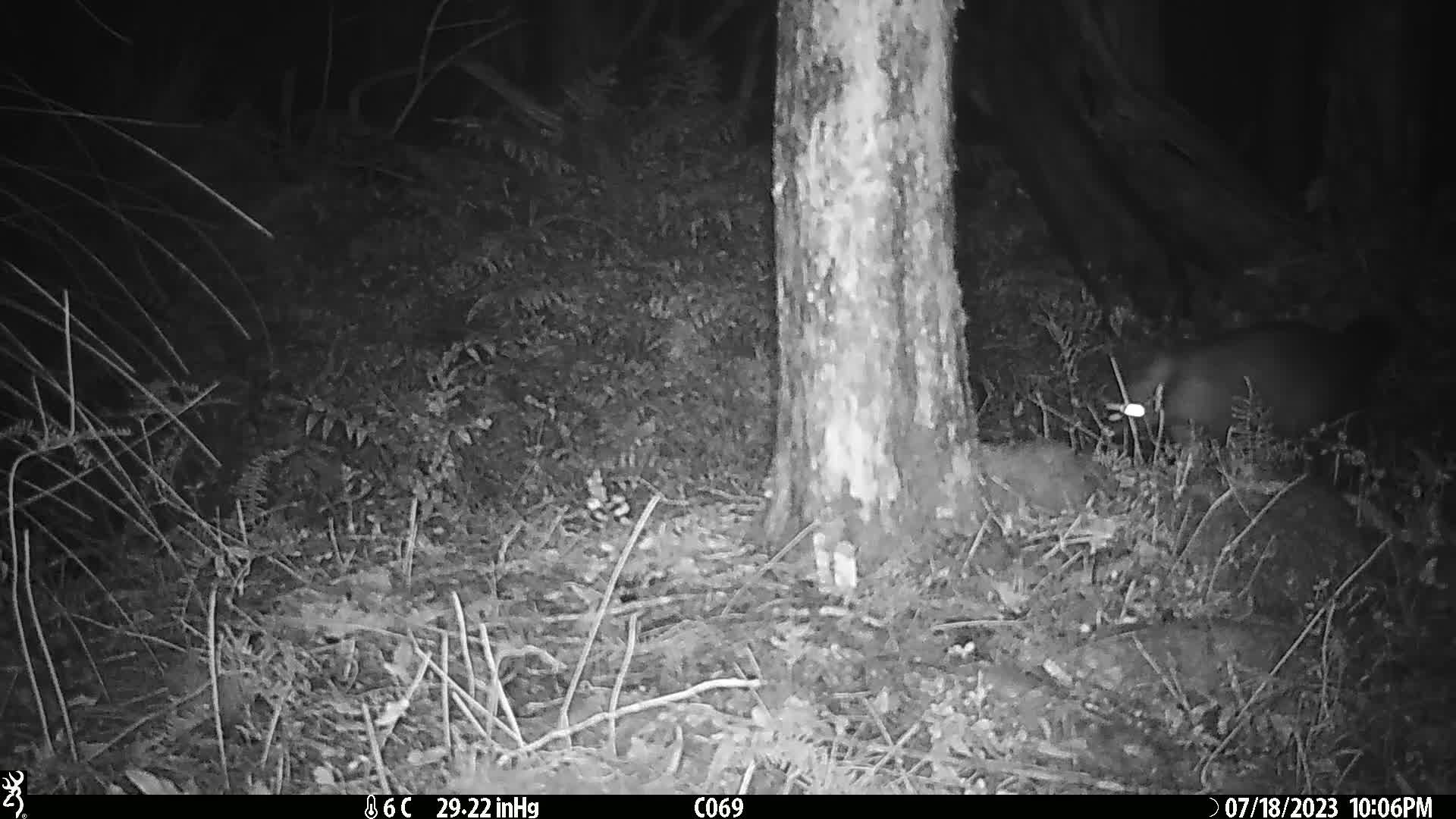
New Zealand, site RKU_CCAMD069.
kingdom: Animalia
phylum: Chordata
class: Mammalia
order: Diprotodontia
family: Phalangeridae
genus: Trichosurus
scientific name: Trichosurus vulpecula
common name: common brushtail possum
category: possum